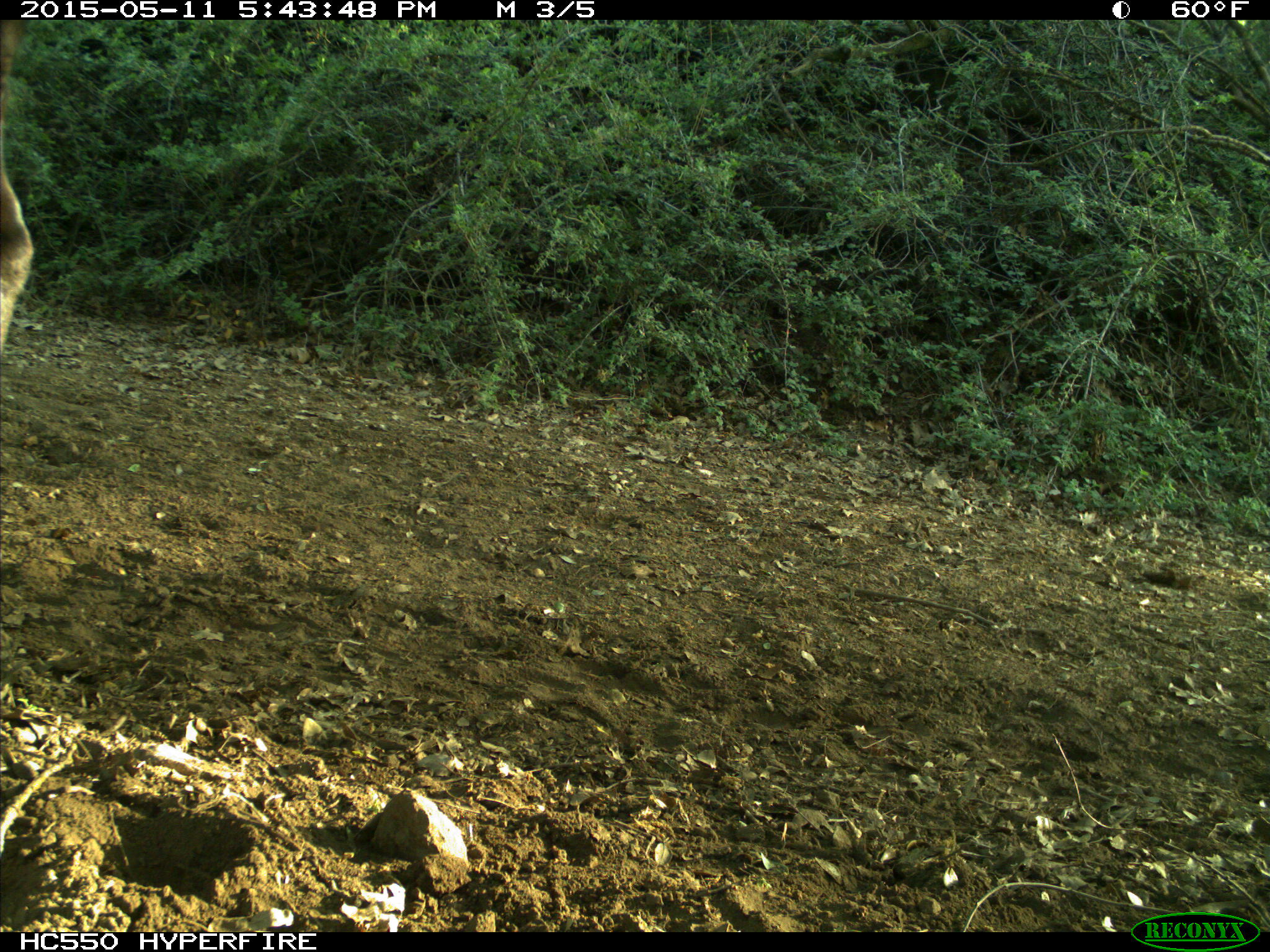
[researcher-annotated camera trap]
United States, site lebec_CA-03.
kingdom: Animalia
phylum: Chordata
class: Mammalia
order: Artiodactyla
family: Bovidae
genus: Bos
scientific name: Bos taurus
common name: domestic cow